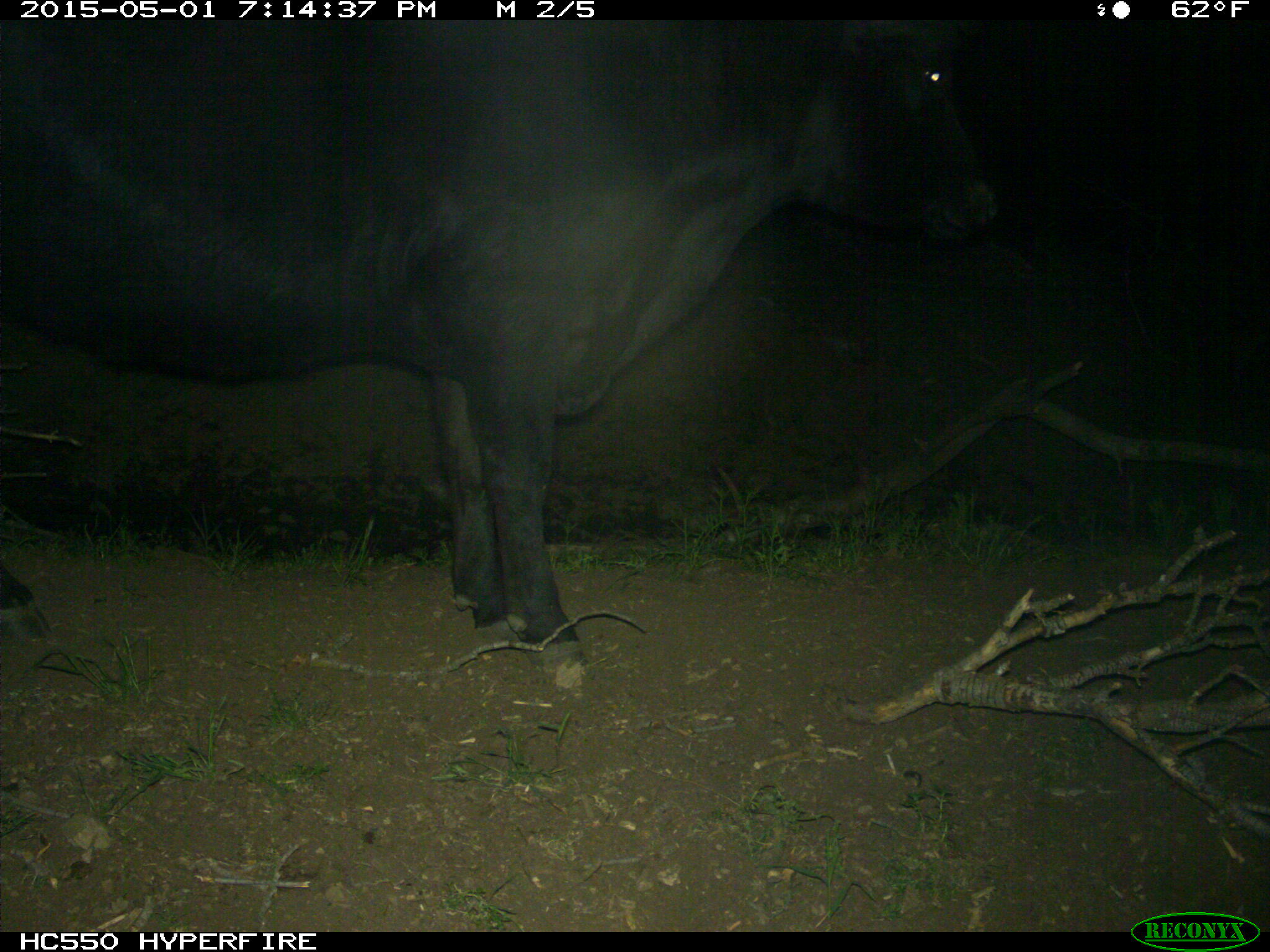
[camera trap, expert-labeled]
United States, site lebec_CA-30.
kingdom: Animalia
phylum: Chordata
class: Mammalia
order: Artiodactyla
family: Bovidae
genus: Bos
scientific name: Bos taurus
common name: domestic cow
Bos taurus (domestic cow).